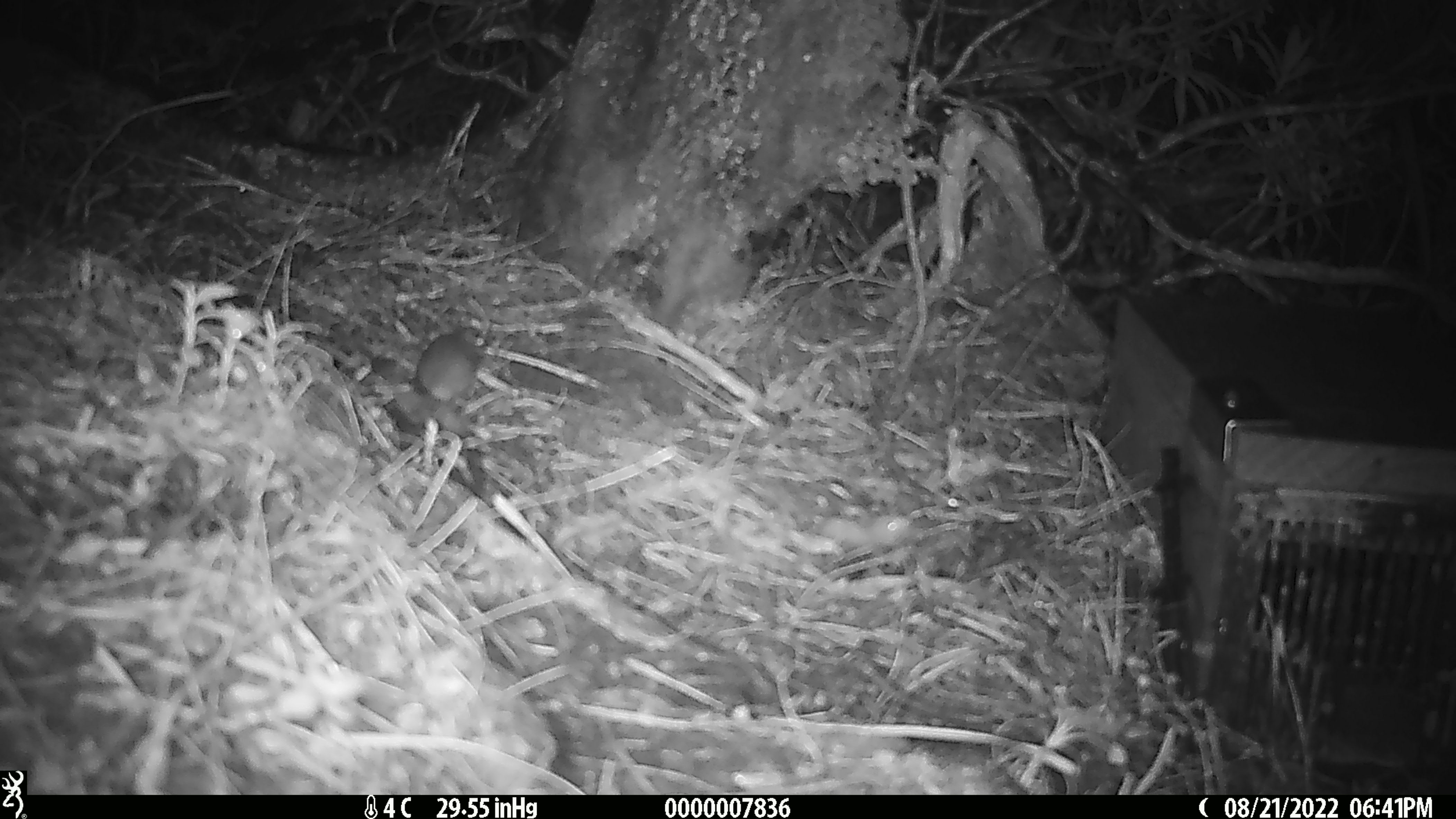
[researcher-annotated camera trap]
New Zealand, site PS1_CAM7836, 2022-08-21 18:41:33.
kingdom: Animalia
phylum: Chordata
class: Mammalia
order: Rodentia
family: Muridae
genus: Mus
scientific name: Mus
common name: mouse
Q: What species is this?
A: Mouse (Mus).